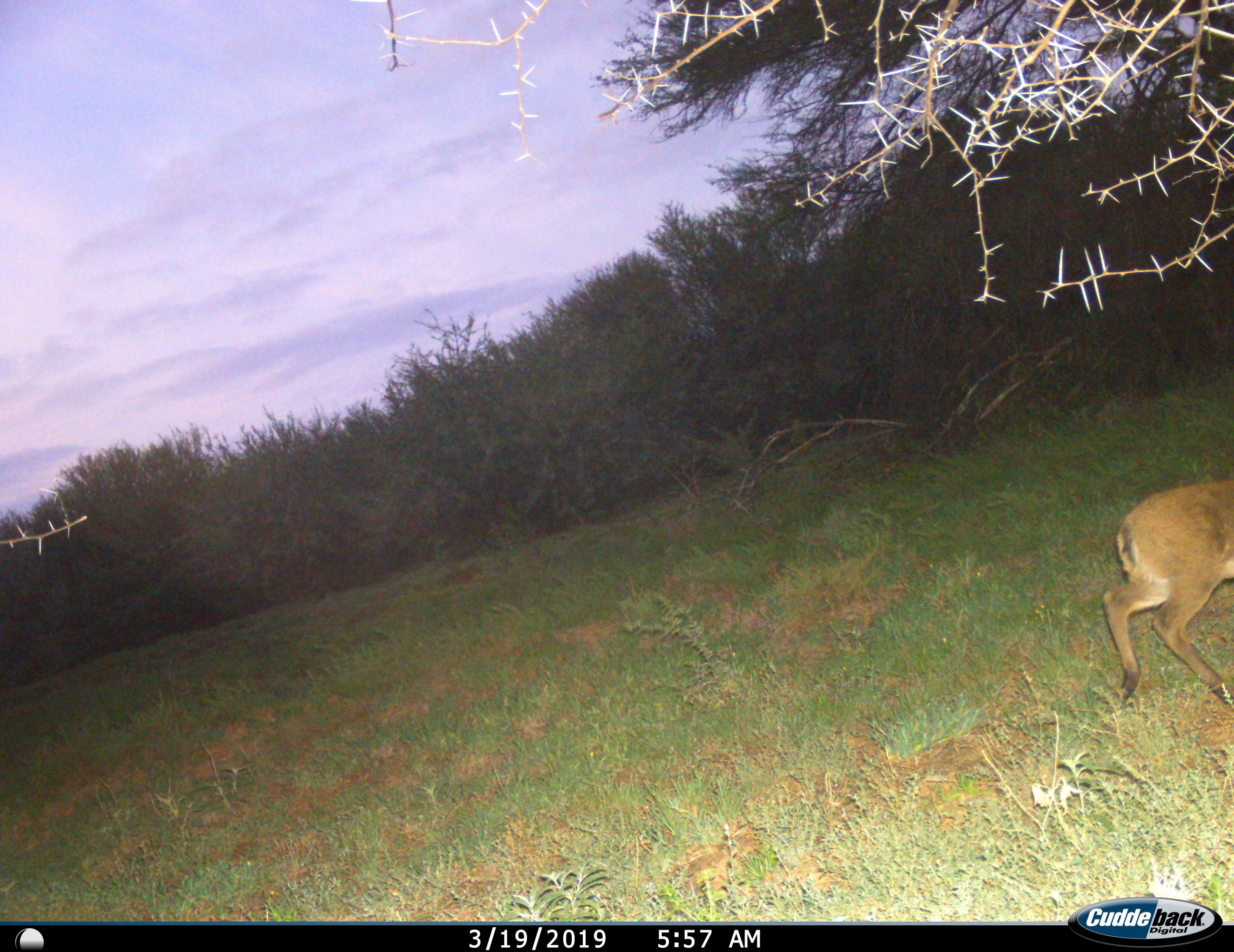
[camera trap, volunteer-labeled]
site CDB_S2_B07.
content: unidentified animal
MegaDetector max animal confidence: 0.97